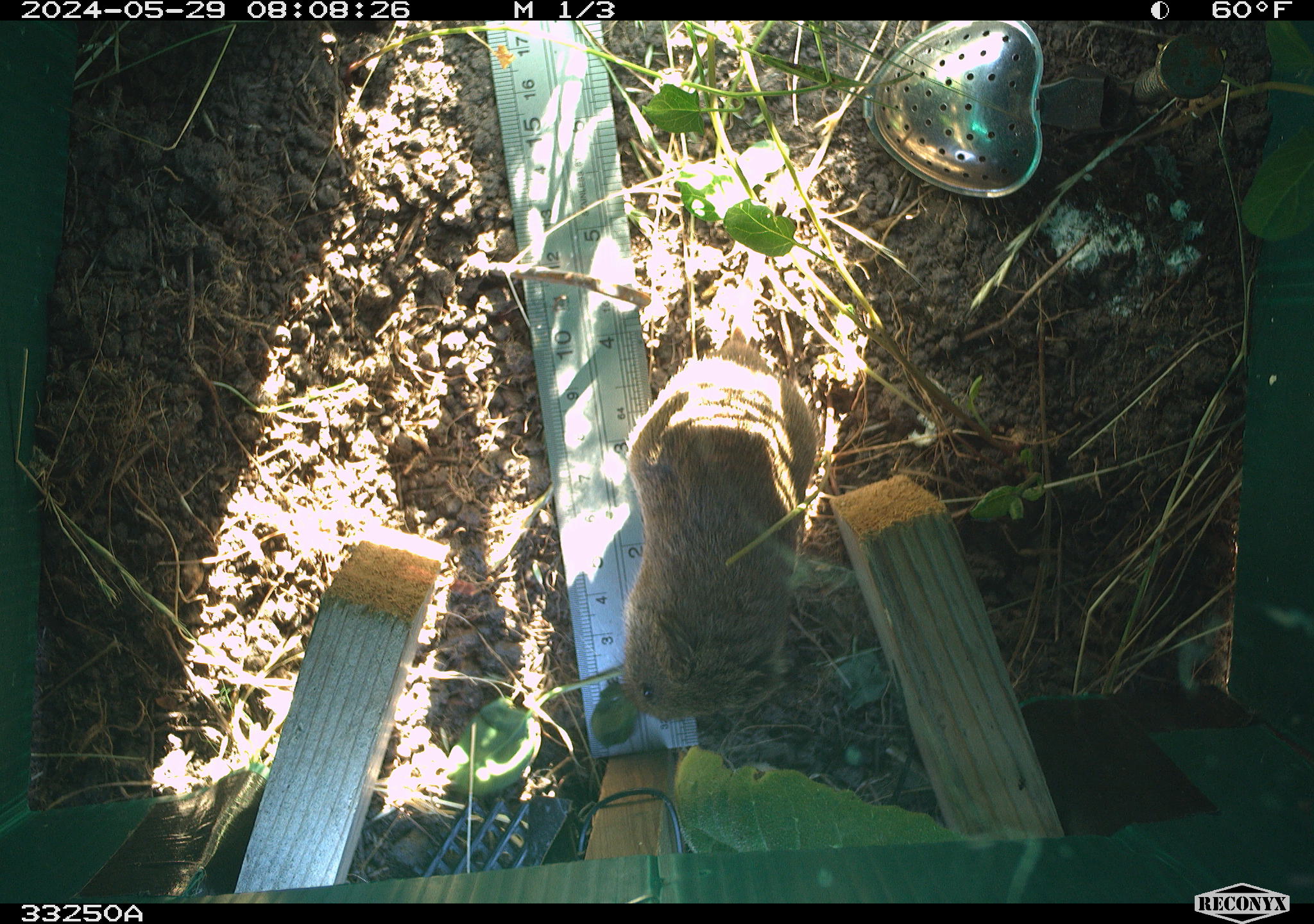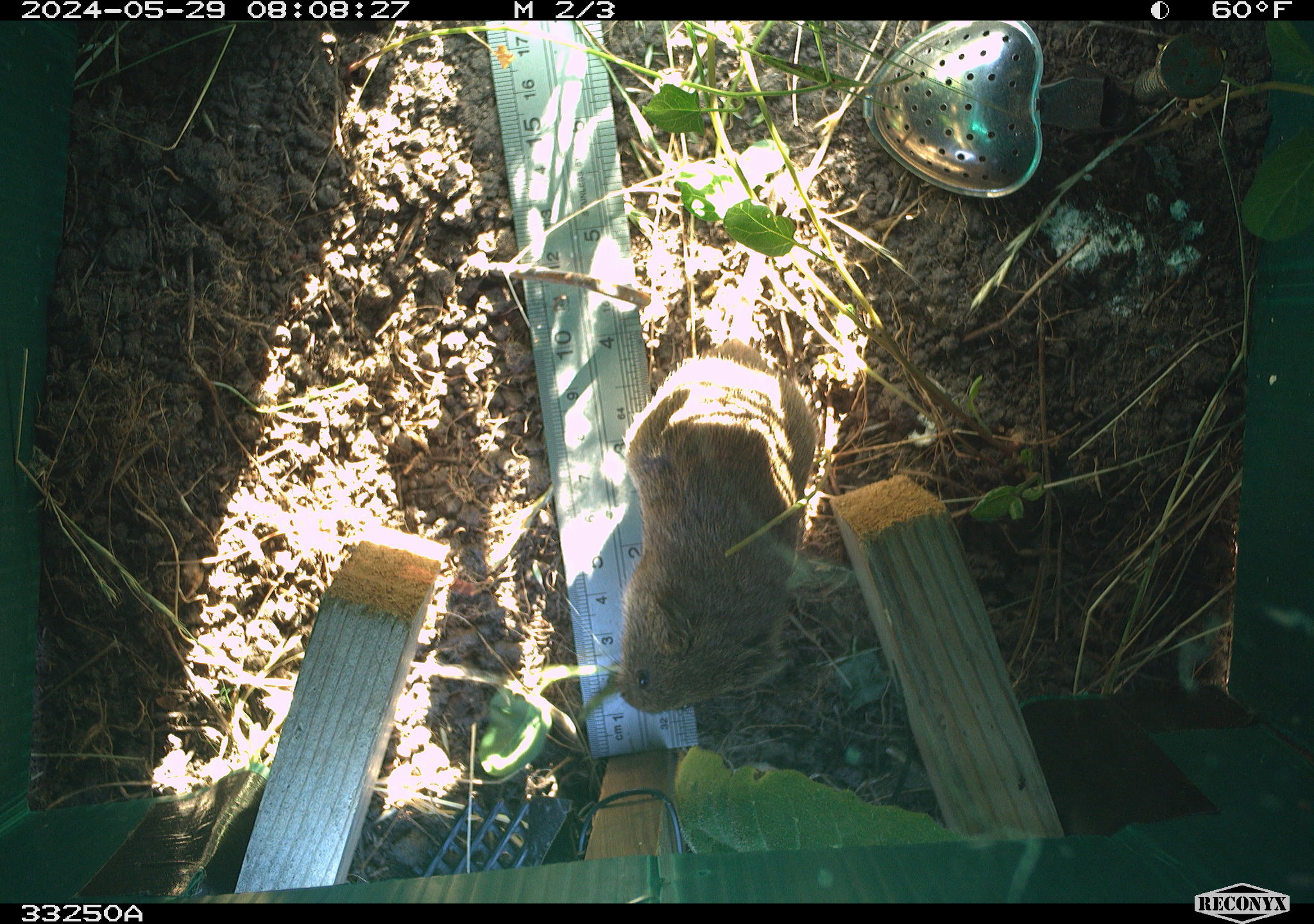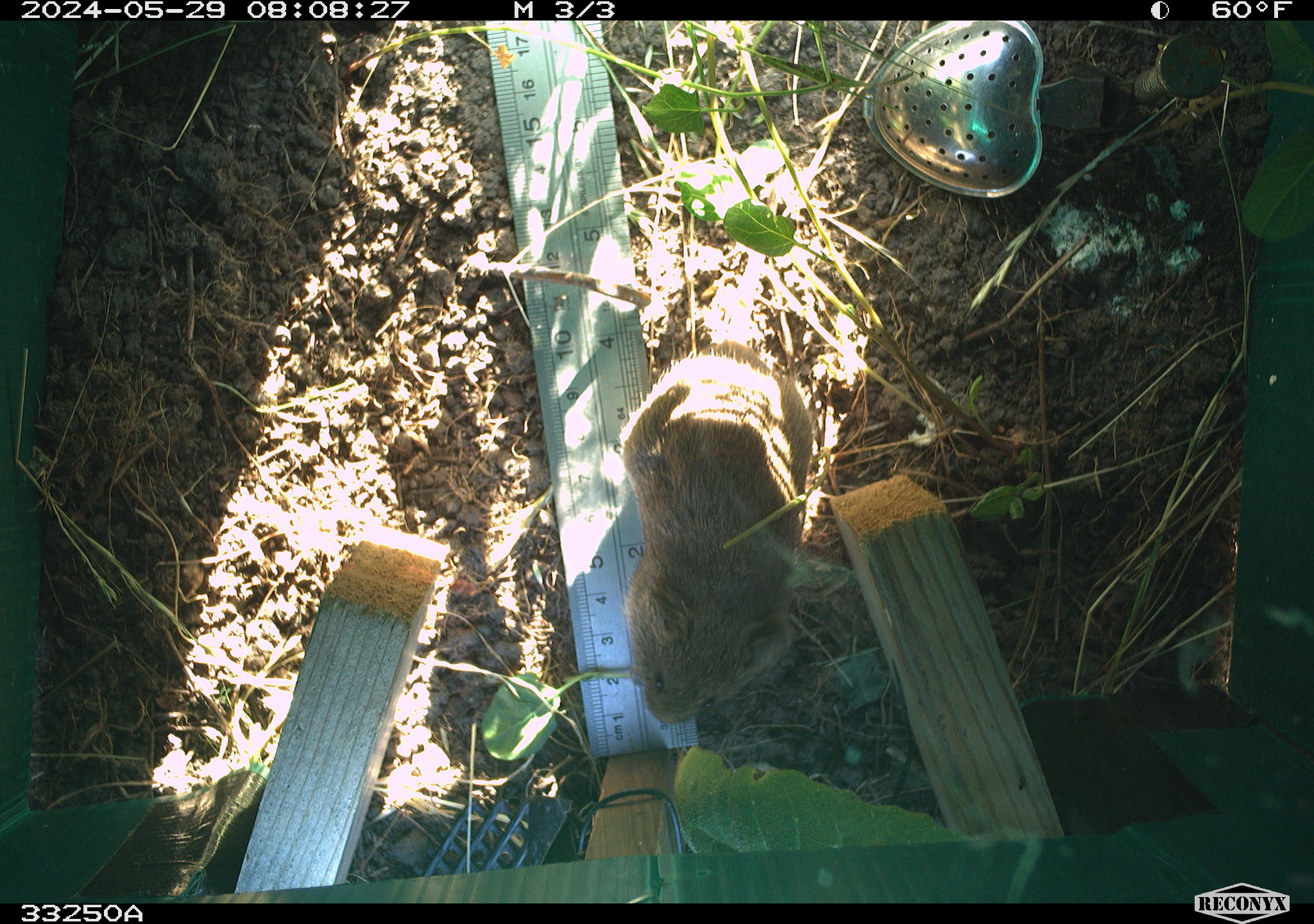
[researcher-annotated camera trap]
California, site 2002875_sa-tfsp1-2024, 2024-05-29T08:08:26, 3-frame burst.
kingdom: Animalia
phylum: Chordata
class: Mammalia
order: Rodentia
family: Cricetidae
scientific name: Arvicolinae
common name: voles, lemmings, and muskrats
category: arvicolinae subfamily